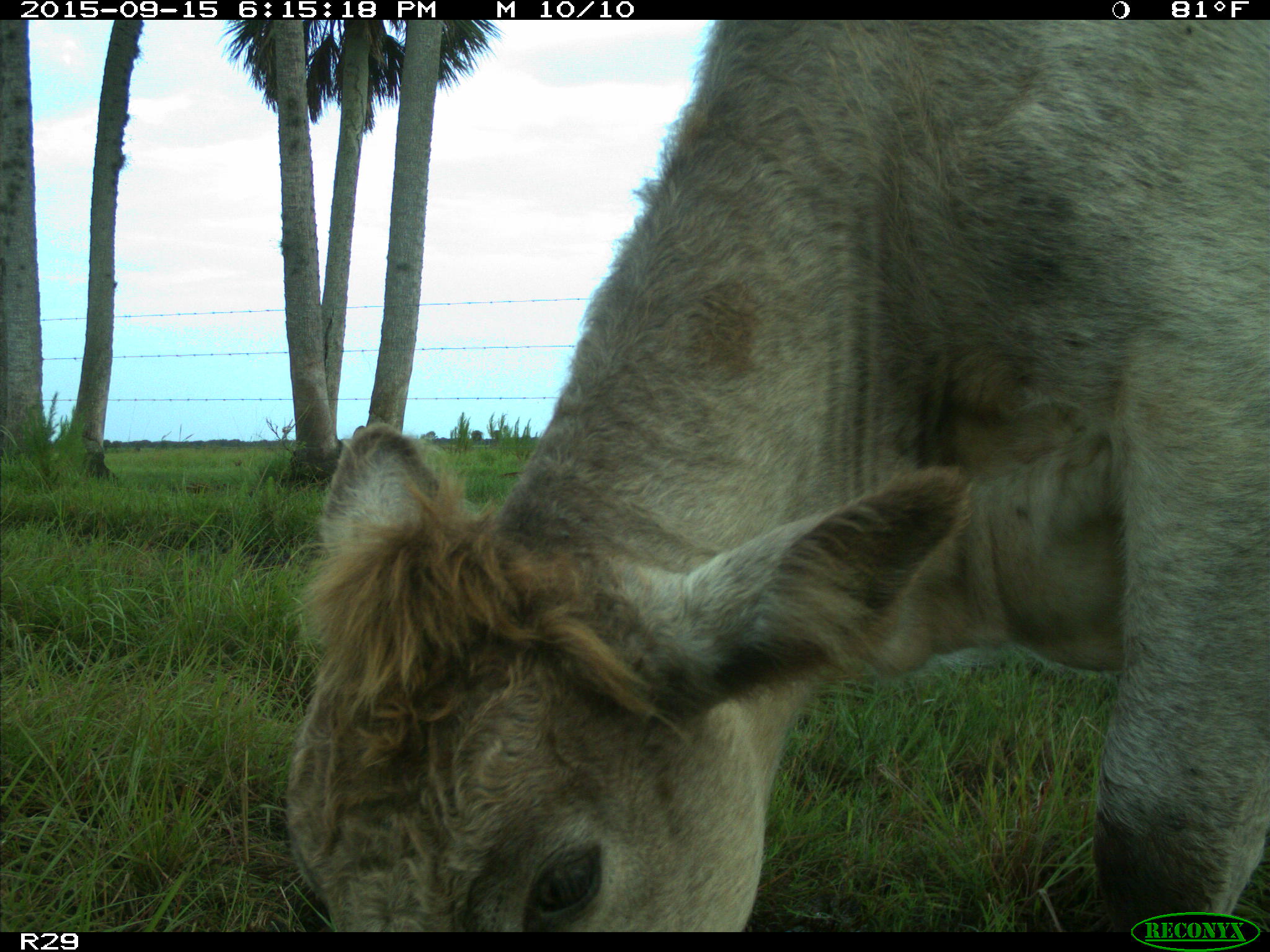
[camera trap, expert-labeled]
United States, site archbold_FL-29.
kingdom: Animalia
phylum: Chordata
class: Mammalia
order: Artiodactyla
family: Bovidae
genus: Bos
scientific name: Bos taurus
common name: domestic cow